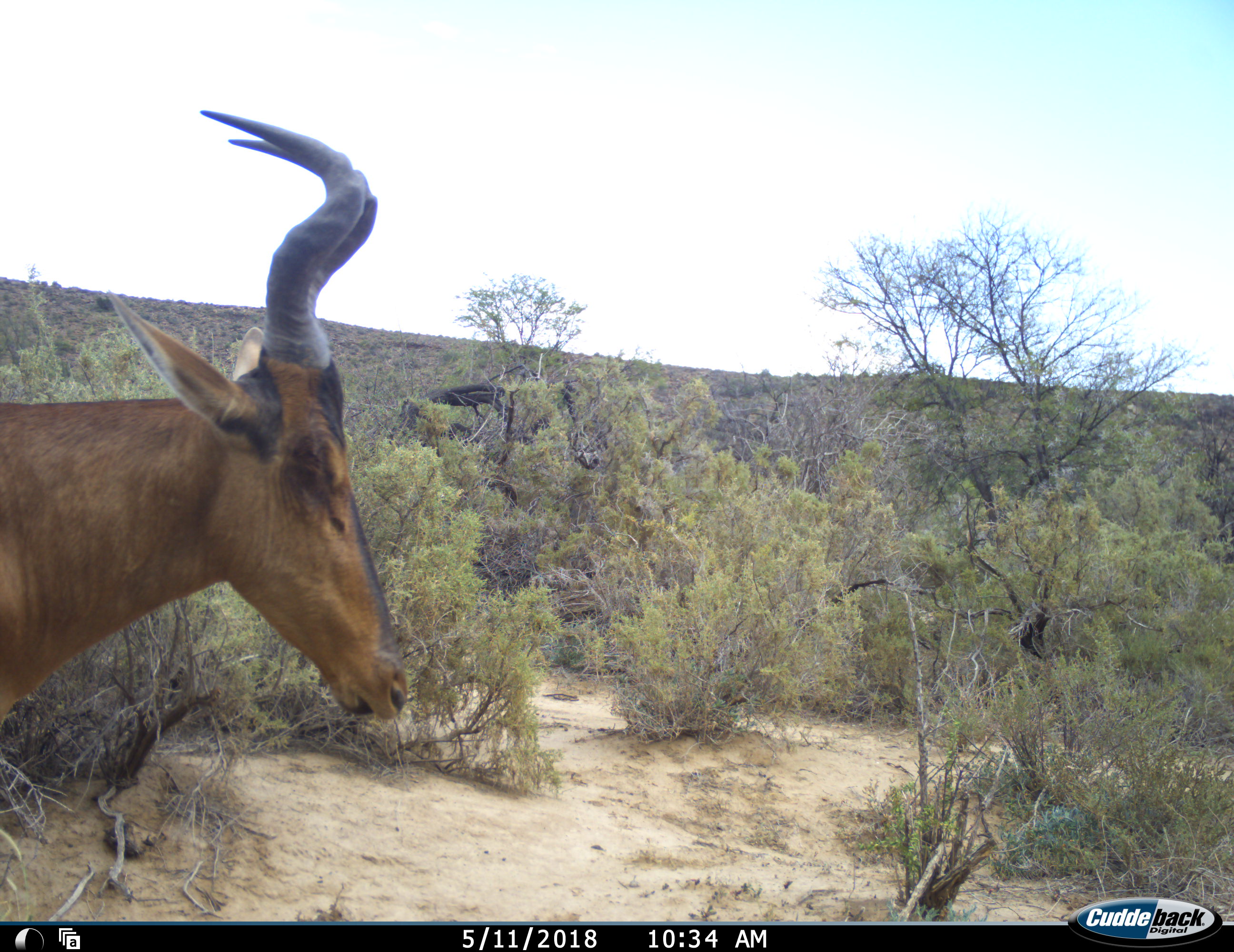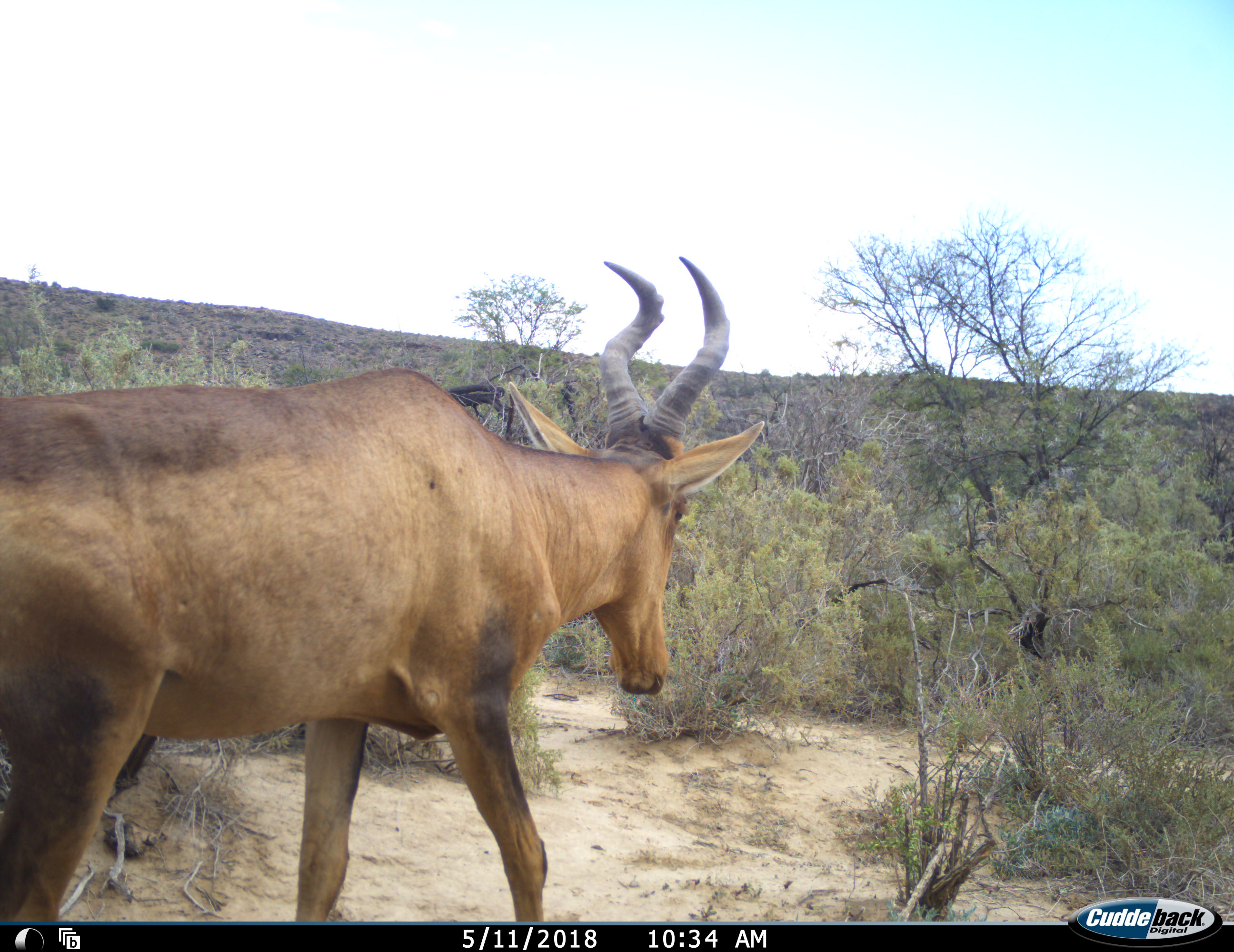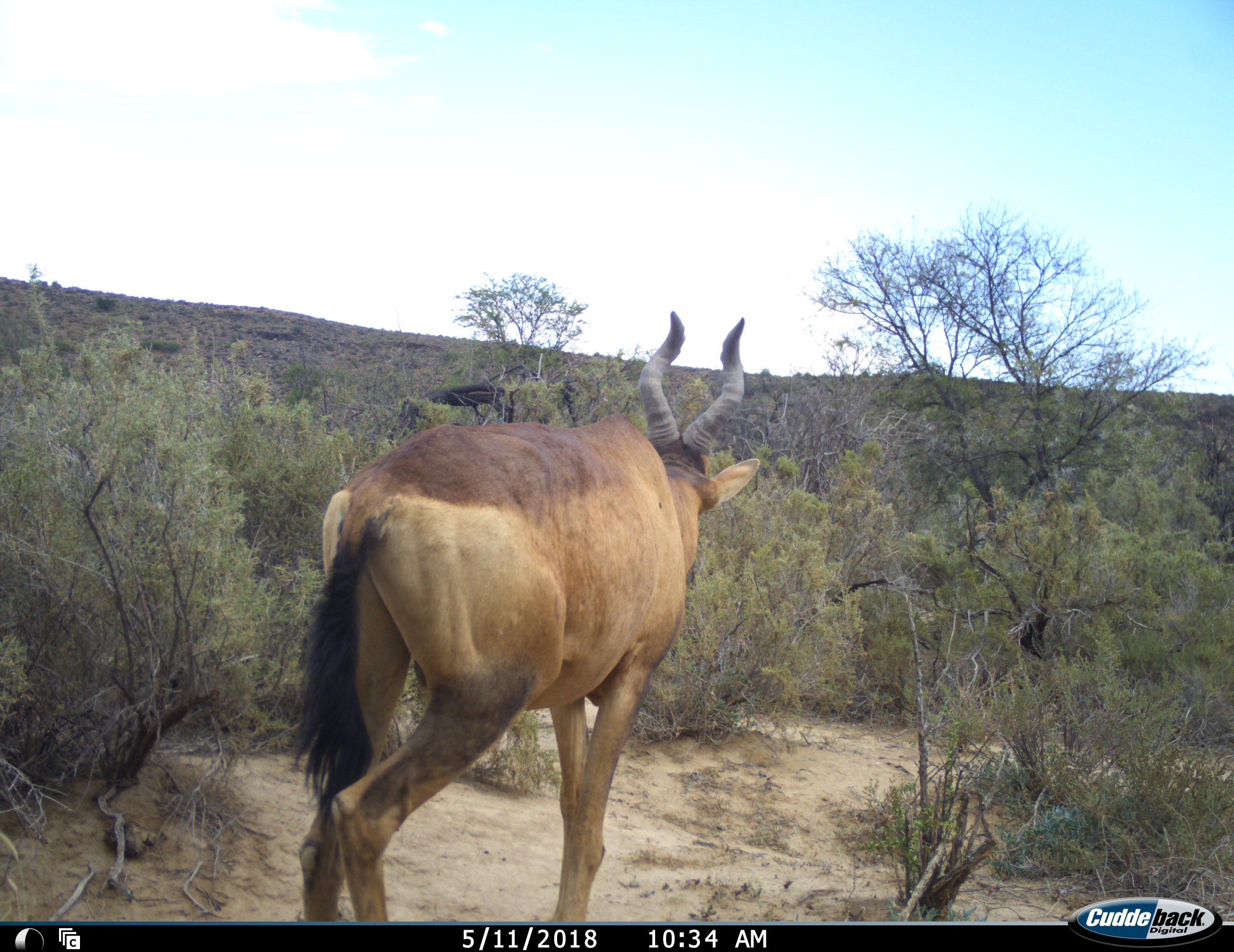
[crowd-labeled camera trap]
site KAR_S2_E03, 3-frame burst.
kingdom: Animalia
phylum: Chordata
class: Mammalia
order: Artiodactyla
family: Bovidae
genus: Alcelaphus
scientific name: Alcelaphus buselaphus caama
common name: red hartebeest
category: hartebeestred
Hartebeestred (red hartebeest) (Alcelaphus buselaphus caama), count 1. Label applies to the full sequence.